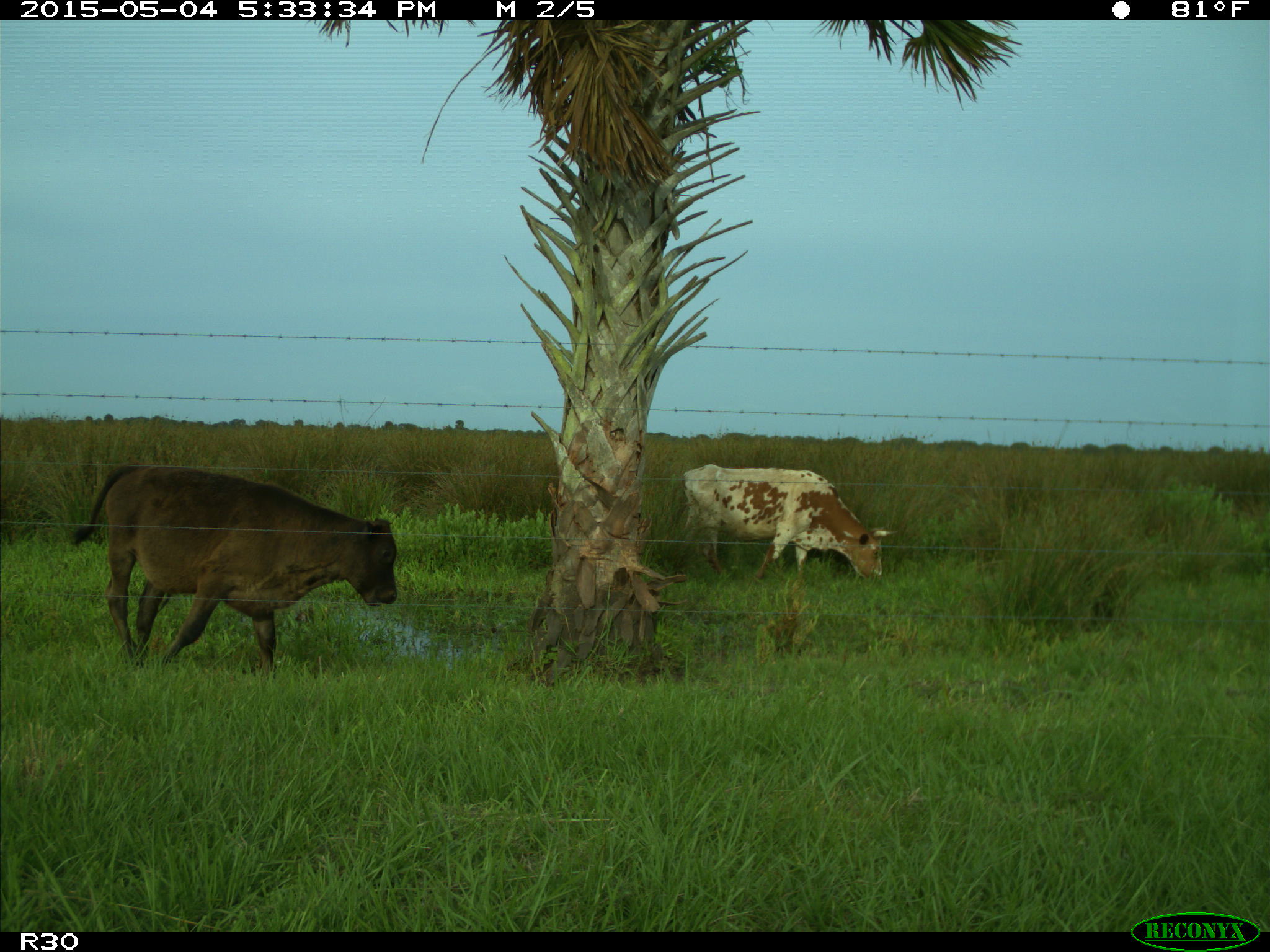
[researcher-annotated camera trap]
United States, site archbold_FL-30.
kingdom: Animalia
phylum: Chordata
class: Mammalia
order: Artiodactyla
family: Bovidae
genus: Bos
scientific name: Bos taurus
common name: domestic cow